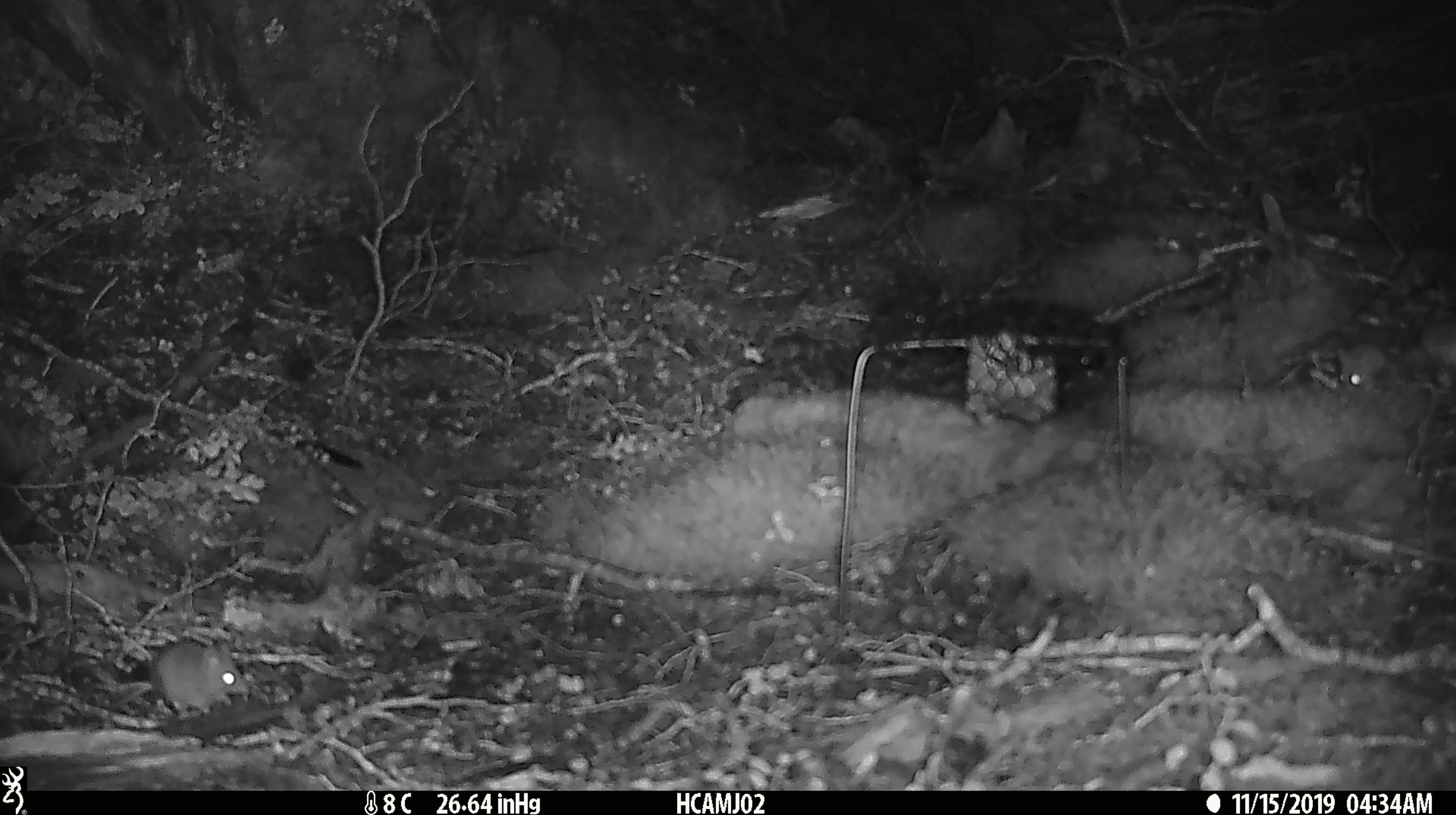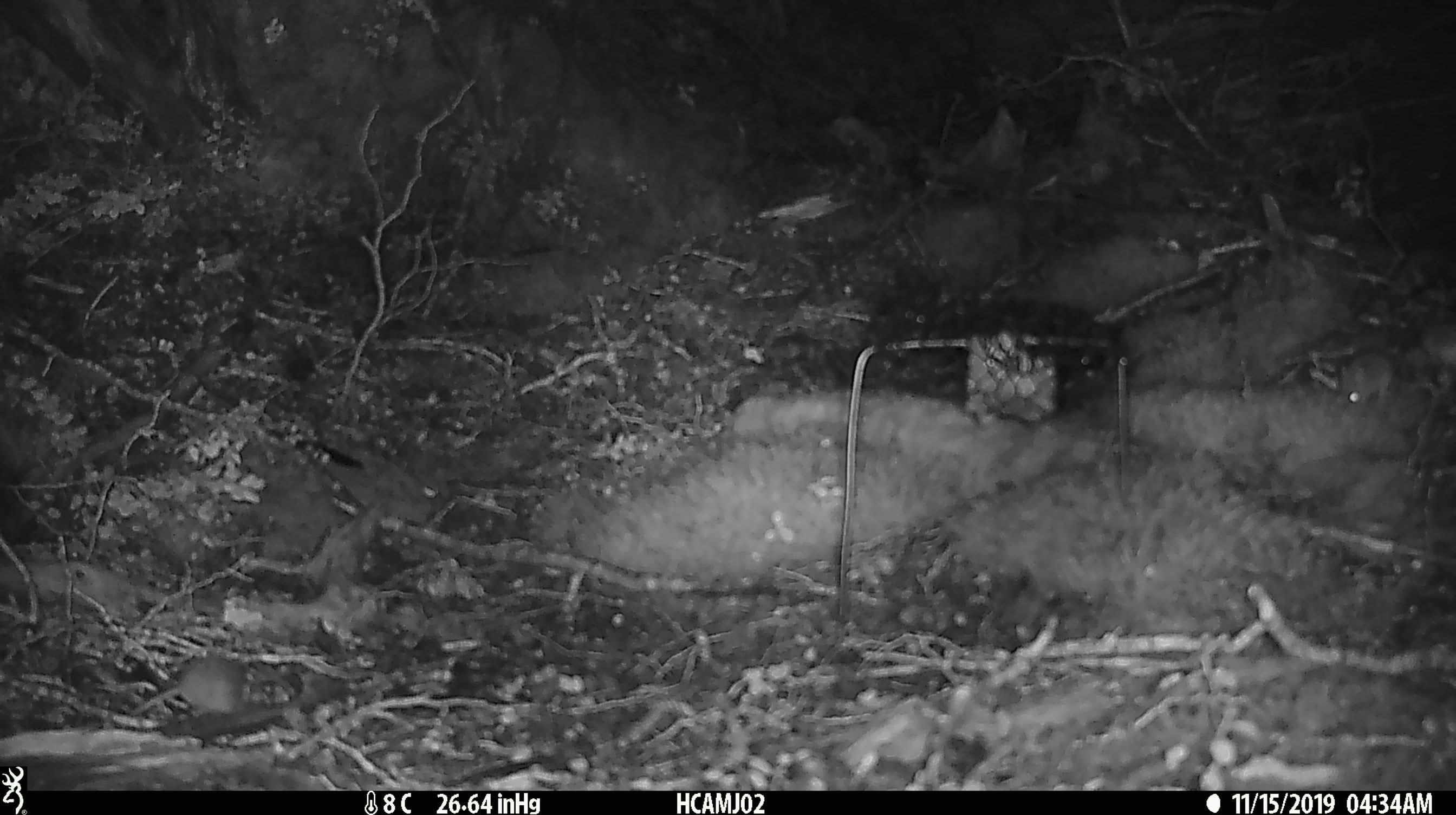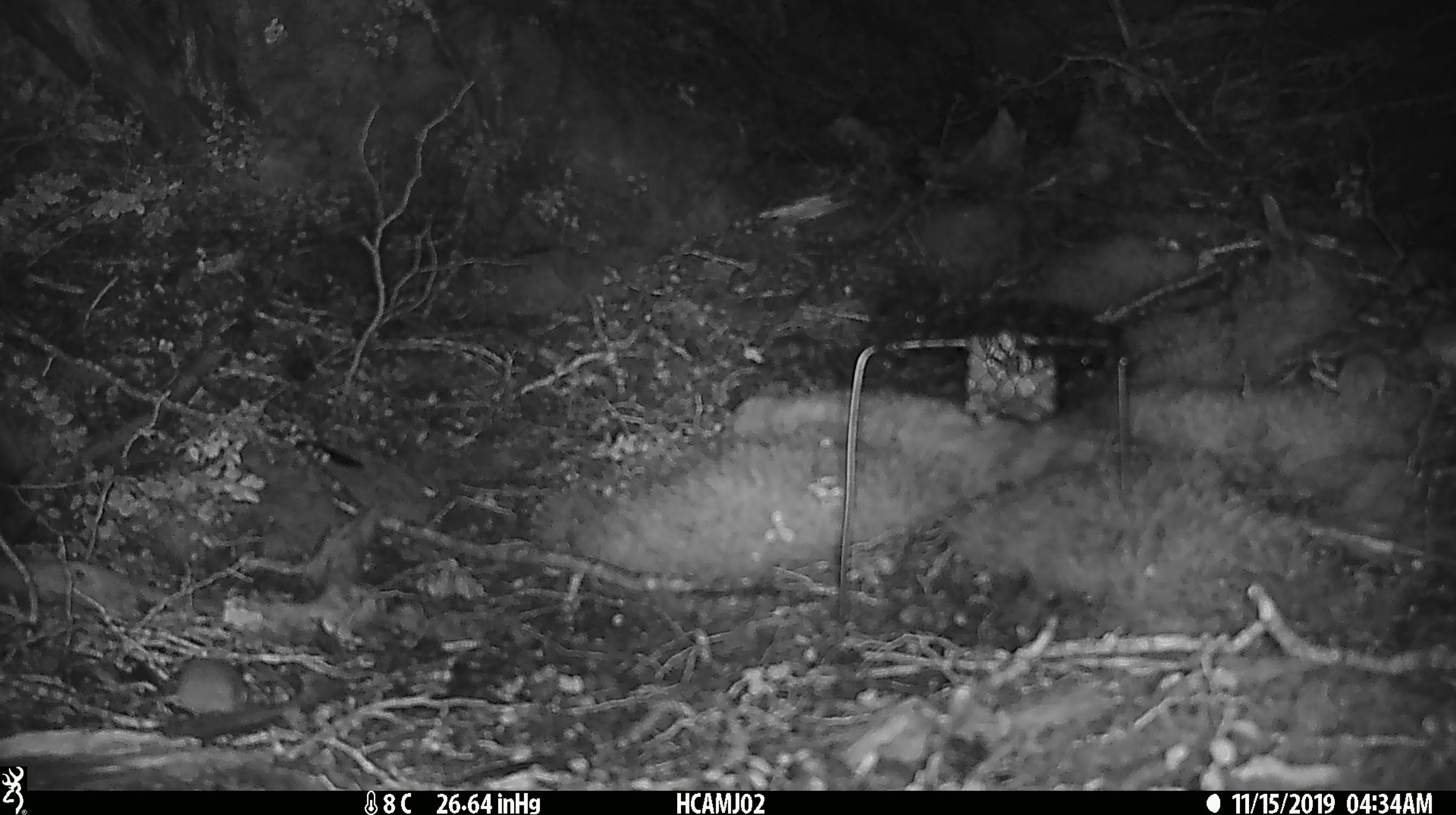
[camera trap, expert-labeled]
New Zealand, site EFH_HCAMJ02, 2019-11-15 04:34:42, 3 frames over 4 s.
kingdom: Animalia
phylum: Chordata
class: Mammalia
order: Rodentia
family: Muridae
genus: Mus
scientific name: Mus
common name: mouse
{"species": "mouse (Mus)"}